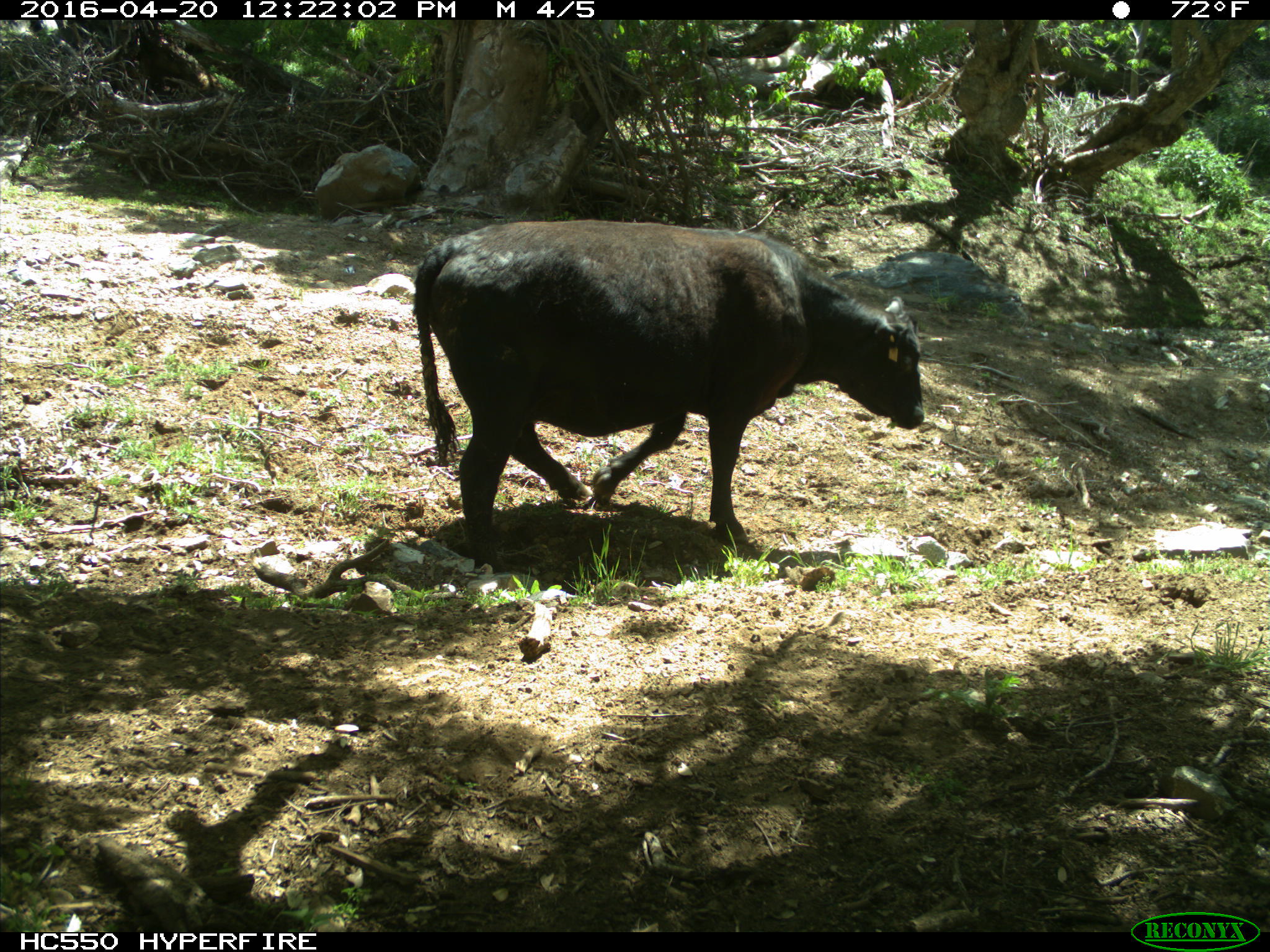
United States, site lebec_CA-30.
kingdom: Animalia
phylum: Chordata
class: Mammalia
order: Artiodactyla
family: Bovidae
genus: Bos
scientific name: Bos taurus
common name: domestic cow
Bos taurus (domestic cow).